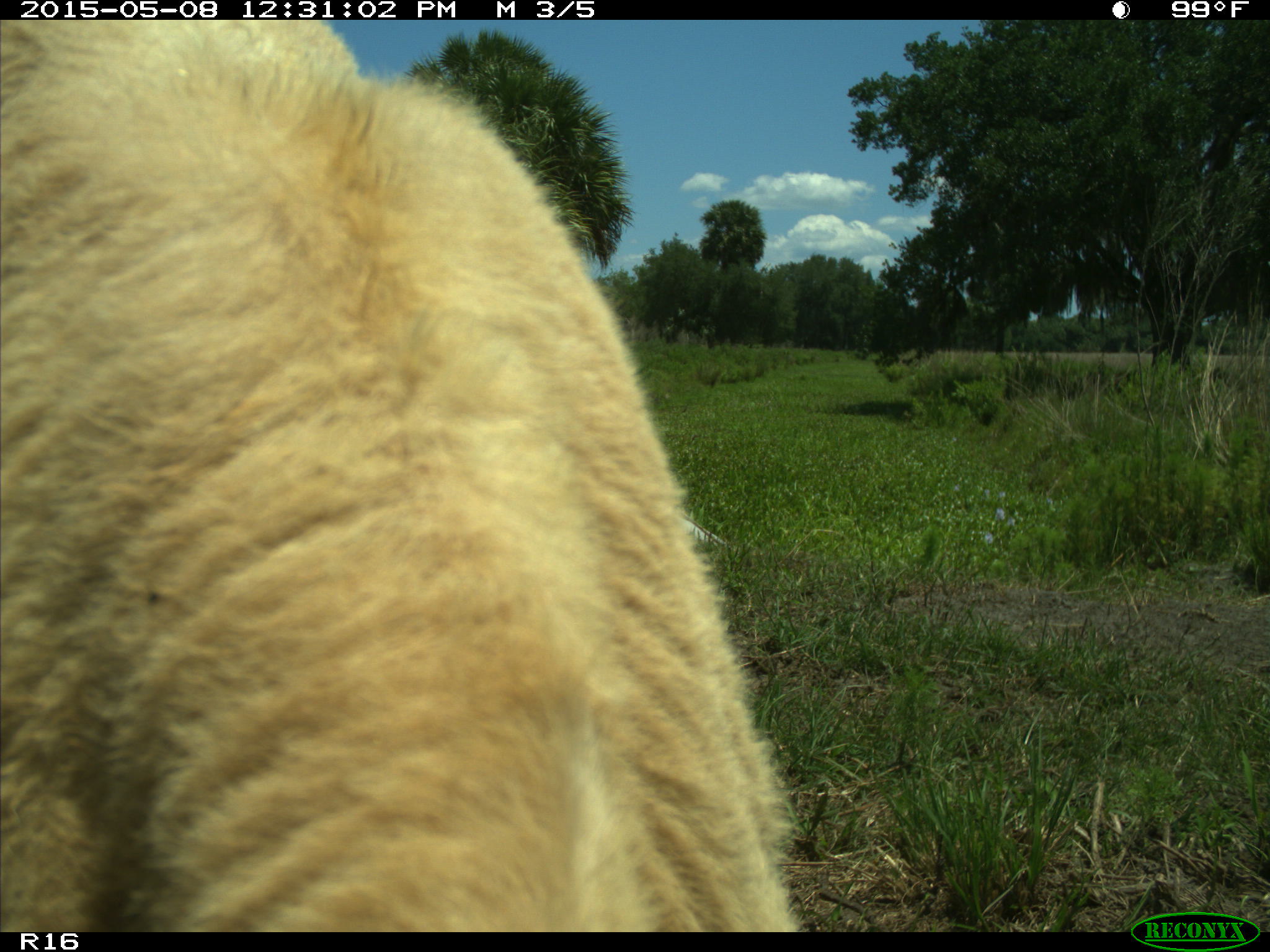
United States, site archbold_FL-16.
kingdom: Animalia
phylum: Chordata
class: Mammalia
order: Artiodactyla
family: Bovidae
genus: Bos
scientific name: Bos taurus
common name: domestic cow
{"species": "Bos taurus (domestic cow)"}